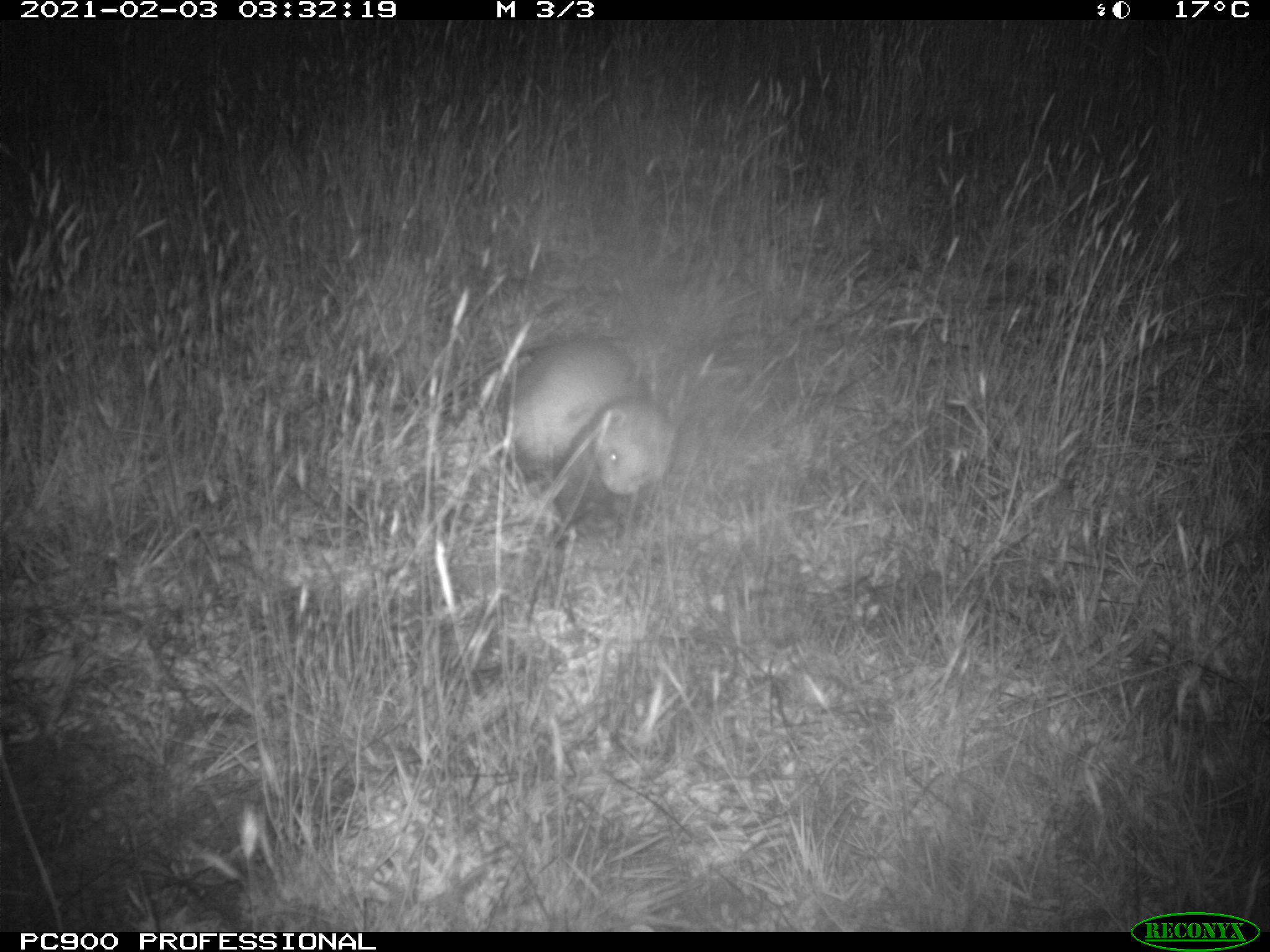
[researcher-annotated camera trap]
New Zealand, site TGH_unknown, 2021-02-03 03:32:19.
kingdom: Animalia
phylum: Chordata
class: Mammalia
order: Carnivora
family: Mustelidae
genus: Mustela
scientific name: Mustela furo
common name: ferret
Ferret (Mustela furo).